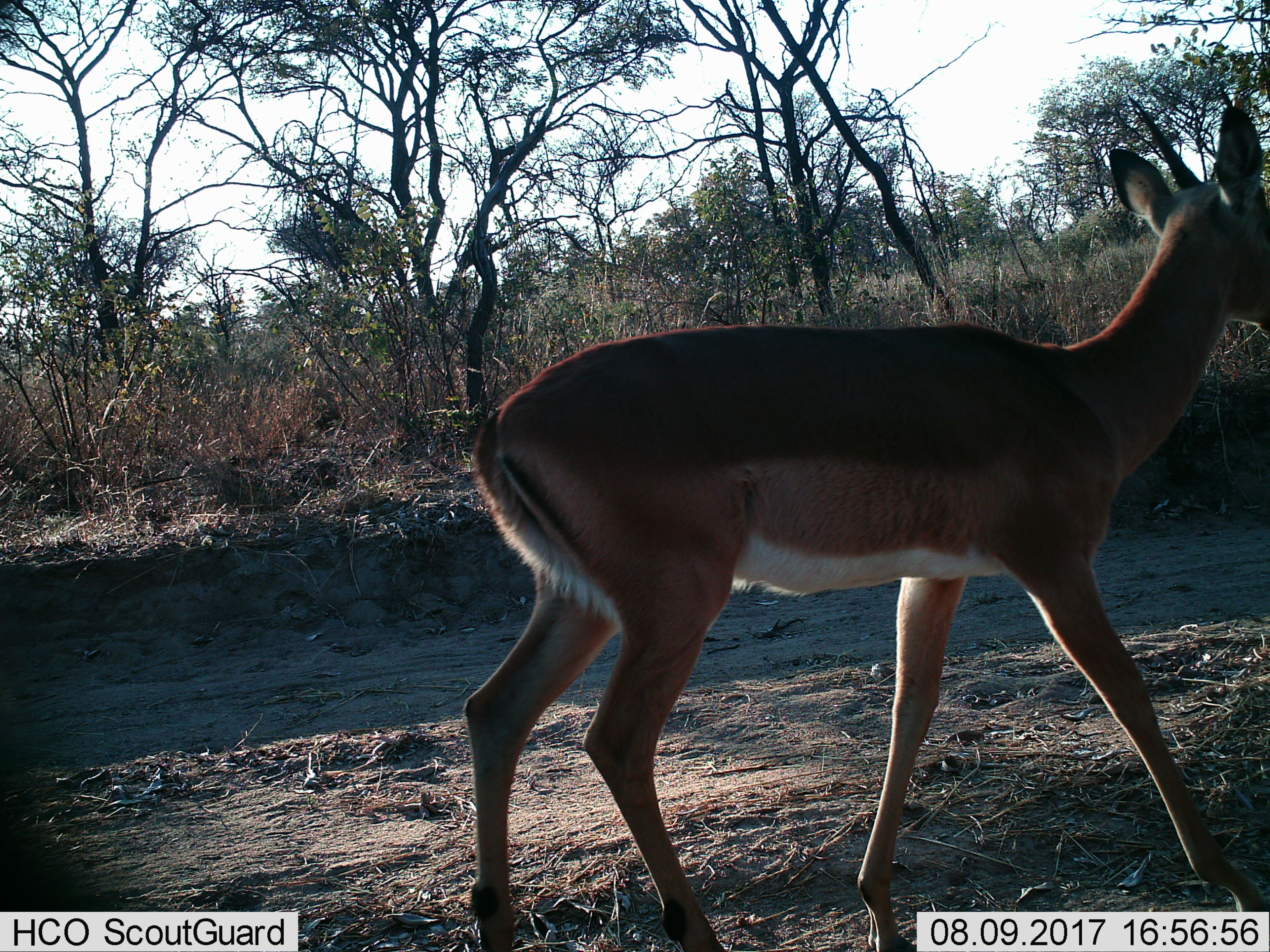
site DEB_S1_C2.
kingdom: Animalia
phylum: Chordata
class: Mammalia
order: Artiodactyla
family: Bovidae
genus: Aepyceros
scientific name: Aepyceros melampus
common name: impala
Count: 1.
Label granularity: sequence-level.